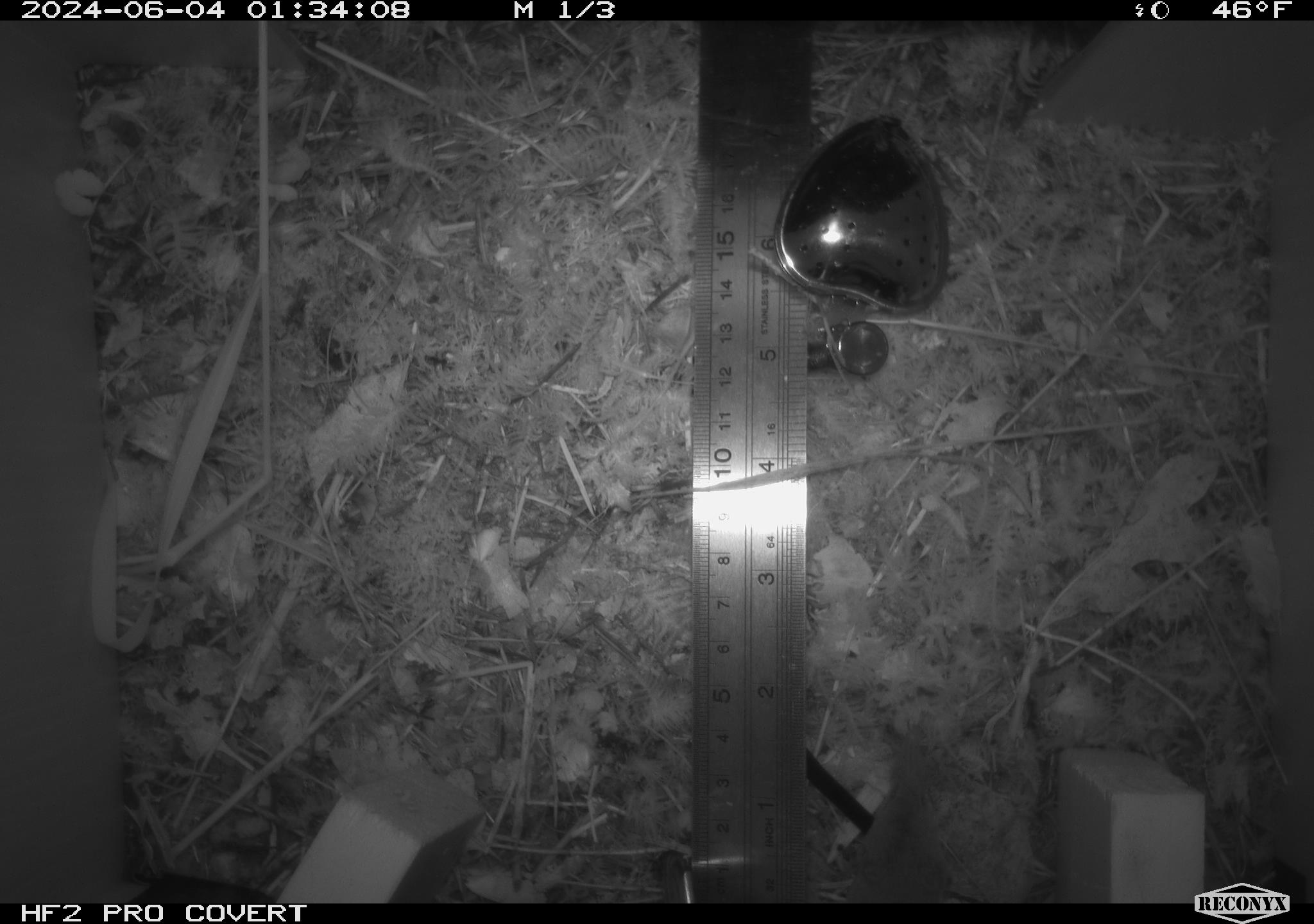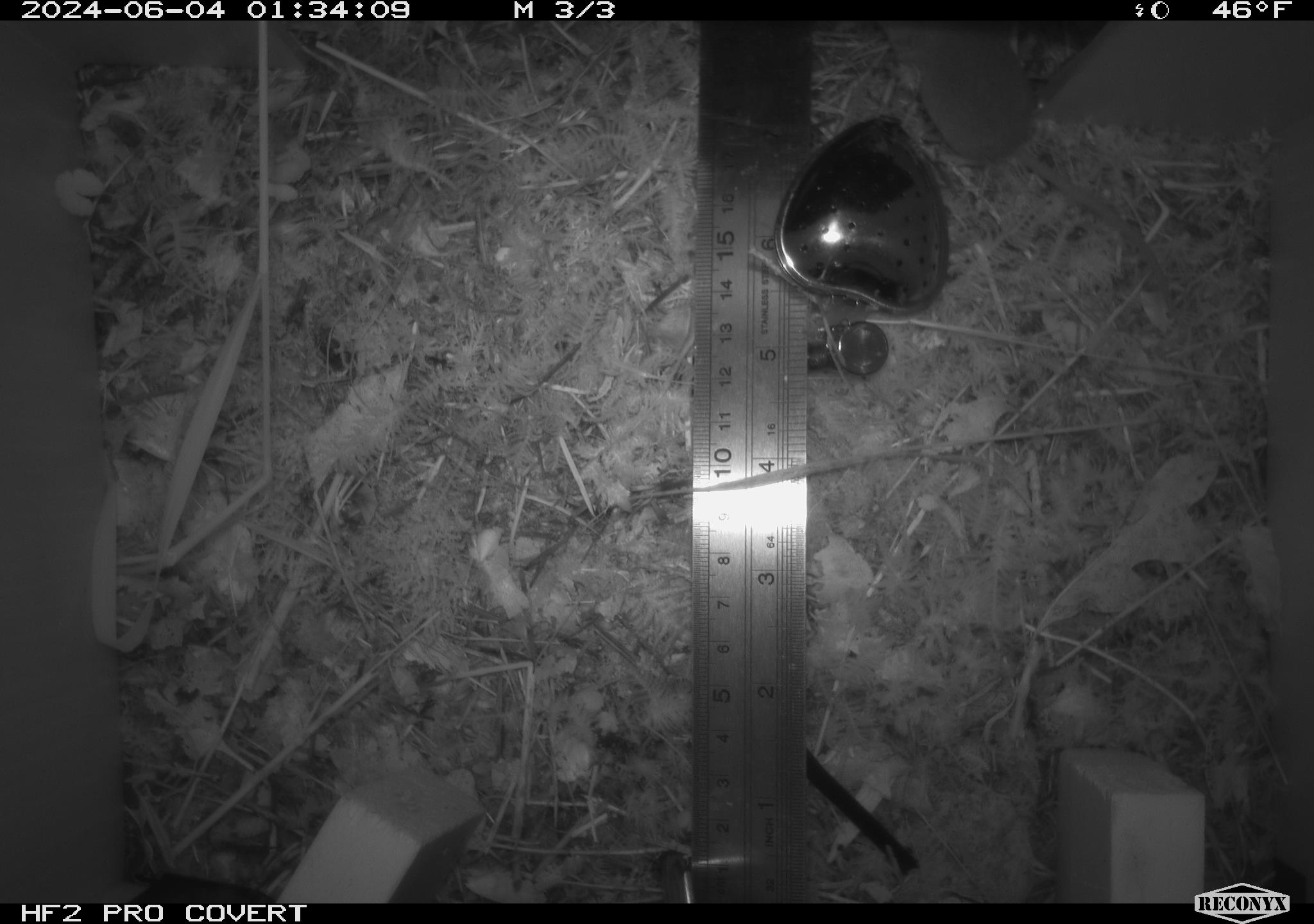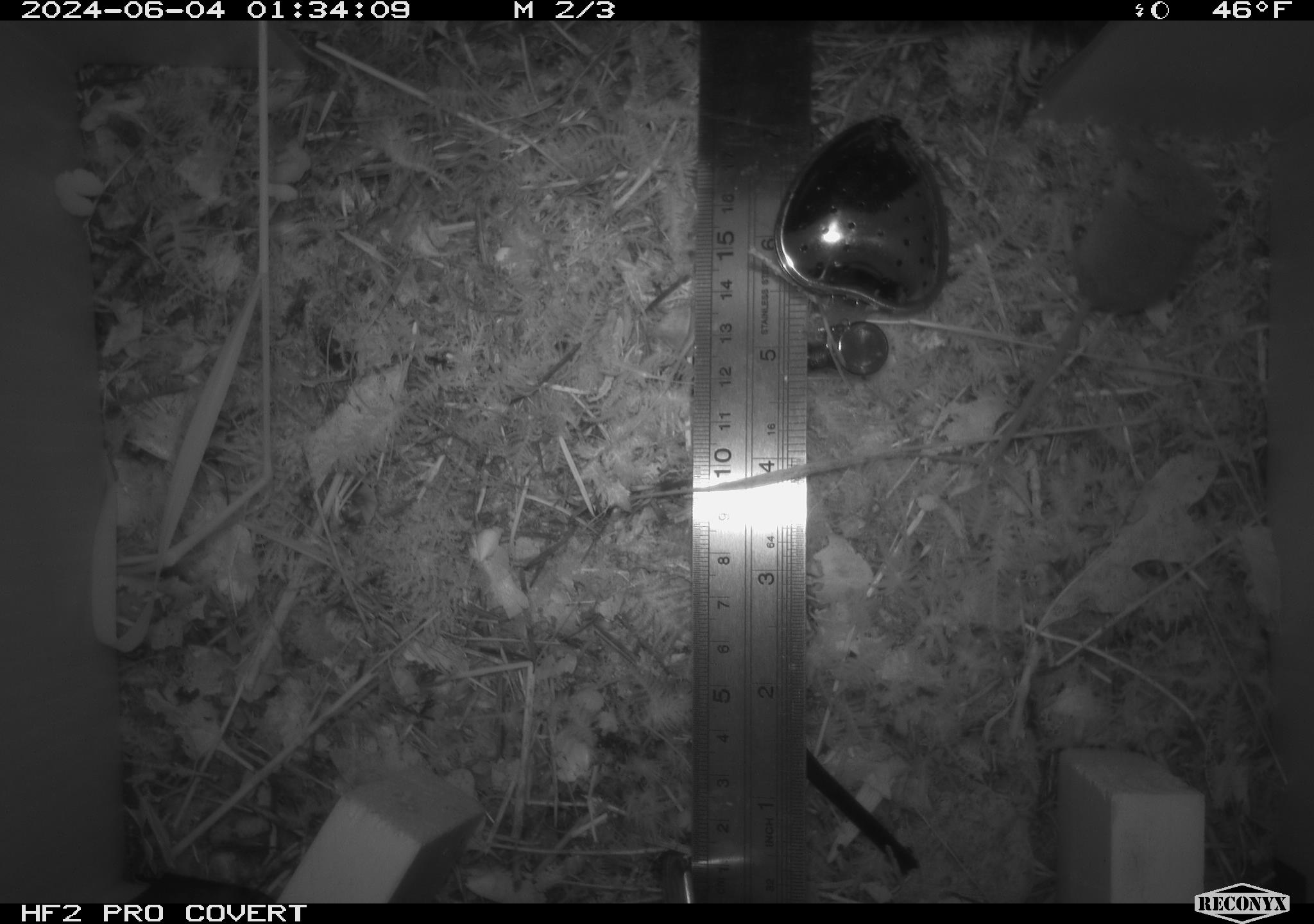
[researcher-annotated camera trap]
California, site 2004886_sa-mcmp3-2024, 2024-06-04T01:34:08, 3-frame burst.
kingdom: Animalia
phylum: Chordata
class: Mammalia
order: Eulipotyphla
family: Soricidae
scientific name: Soricidae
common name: shrews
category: soricidae family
Soricidae family (shrews) (Soricidae).